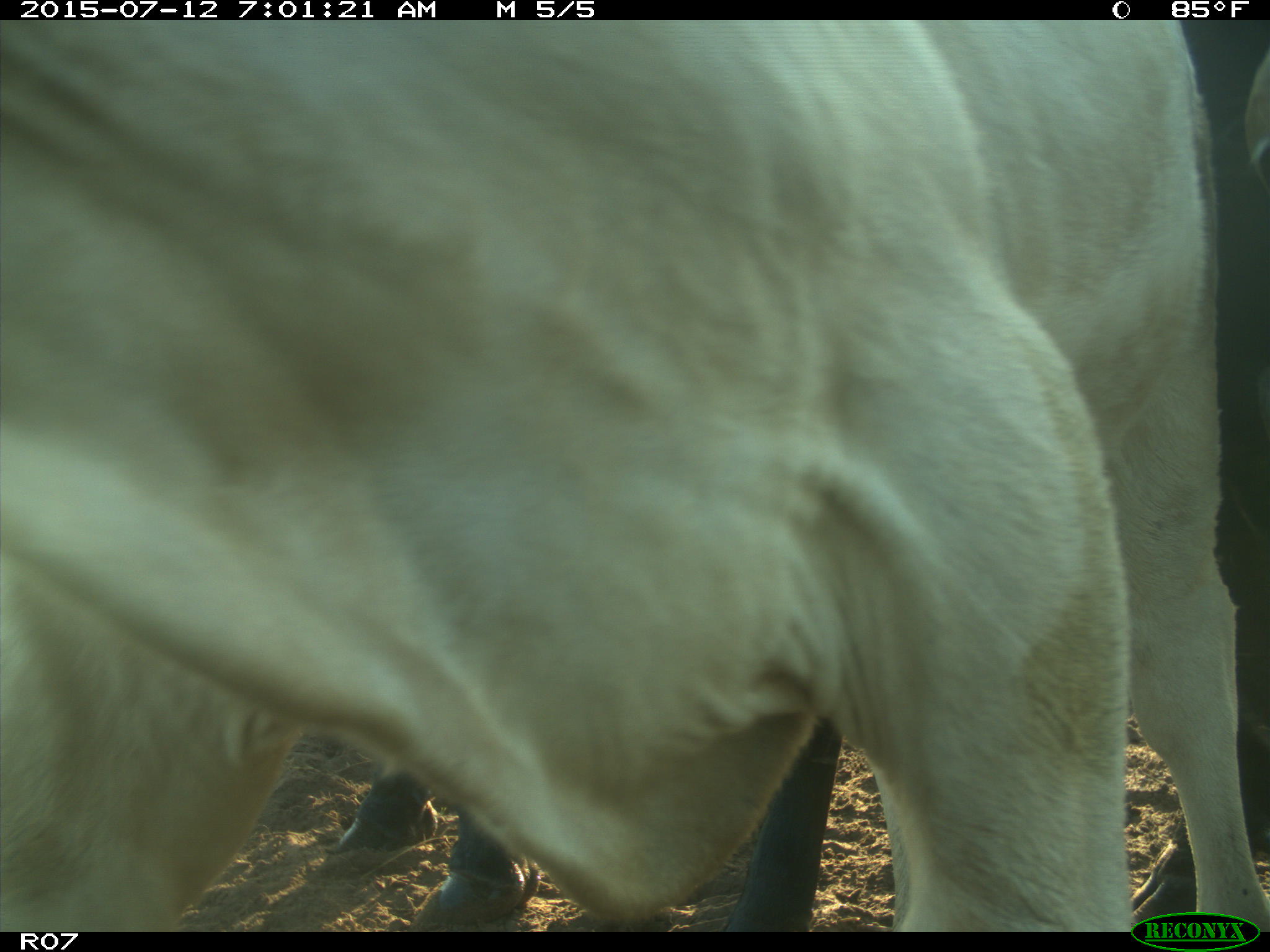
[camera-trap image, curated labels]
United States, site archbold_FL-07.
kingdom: Animalia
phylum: Chordata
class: Mammalia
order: Artiodactyla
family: Bovidae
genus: Bos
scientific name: Bos taurus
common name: domestic cow